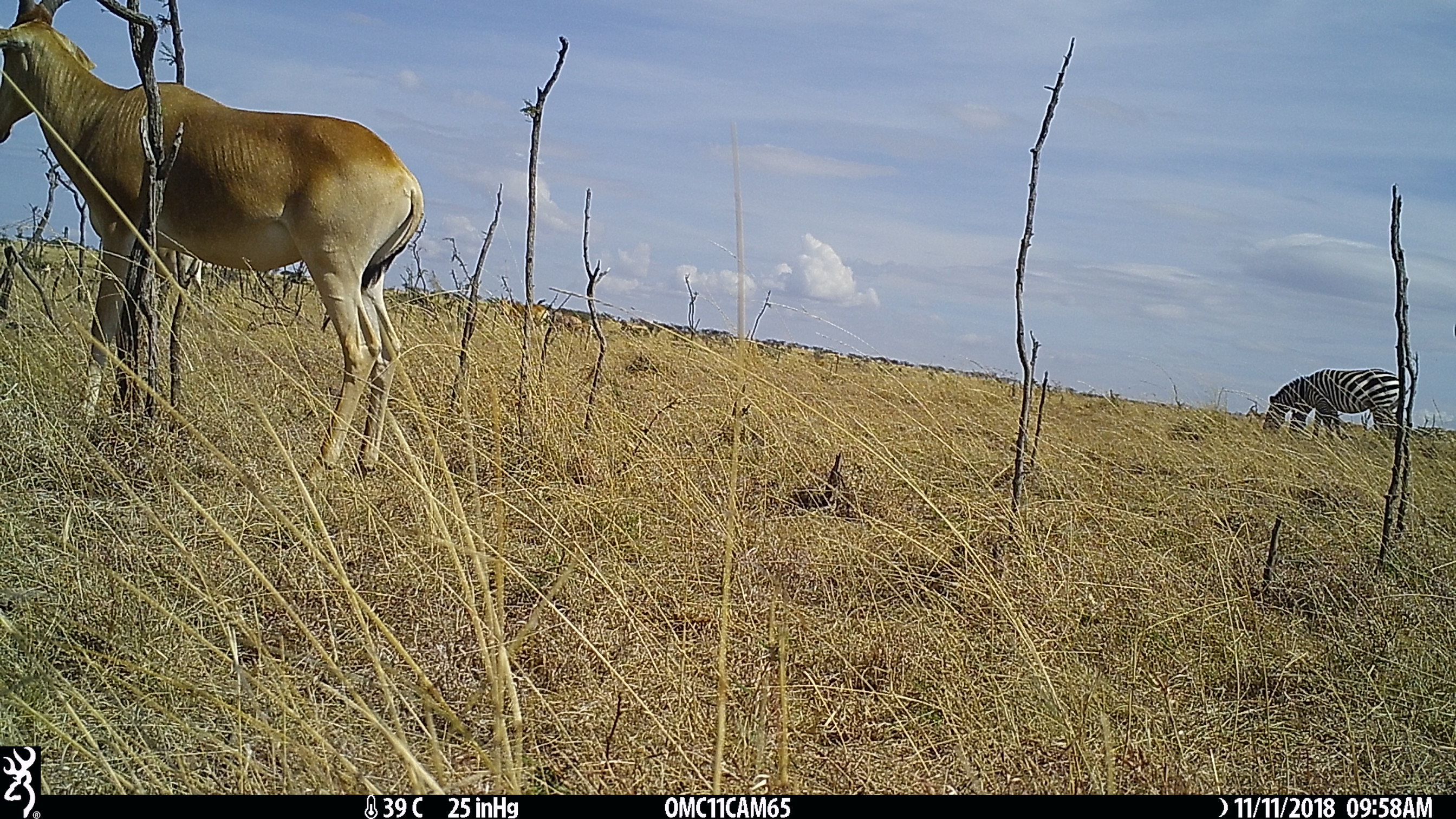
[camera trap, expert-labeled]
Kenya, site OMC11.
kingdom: Animalia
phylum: Chordata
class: Mammalia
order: Artiodactyla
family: Bovidae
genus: Alcelaphus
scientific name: Alcelaphus buselaphus cokii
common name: coke's hartebeest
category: hartebeest cokes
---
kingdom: Animalia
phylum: Chordata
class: Mammalia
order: Perissodactyla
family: Equidae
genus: Equus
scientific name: Equus quagga burchellii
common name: burchell's zebra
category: zebra